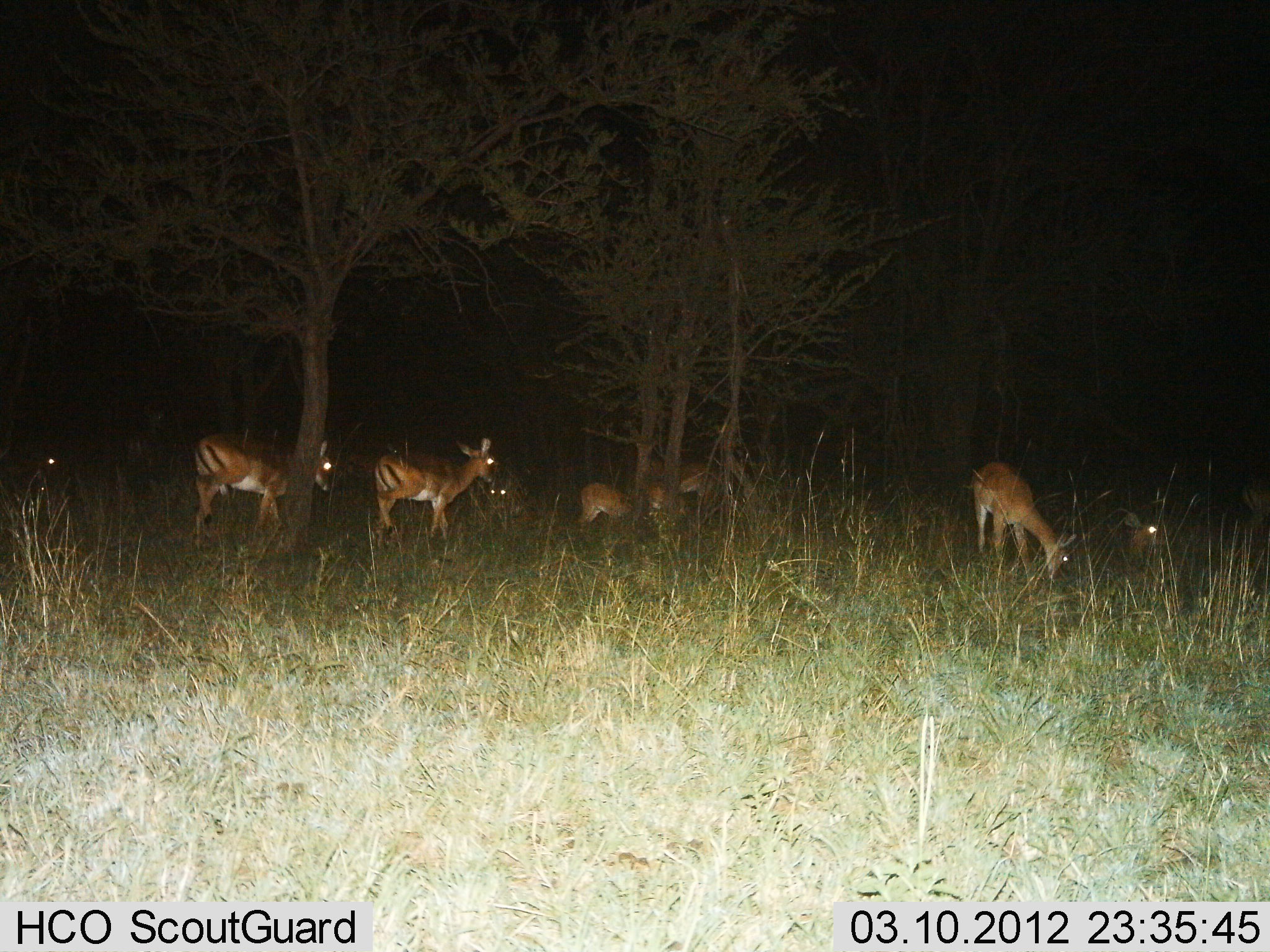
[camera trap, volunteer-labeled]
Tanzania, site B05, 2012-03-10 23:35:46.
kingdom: Animalia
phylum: Chordata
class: Mammalia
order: Artiodactyla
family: Bovidae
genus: Aepyceros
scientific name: Aepyceros melampus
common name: impala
Impala (Aepyceros melampus), count 8. Behavior (volunteer vote fractions): standing 67%, resting 22%, moving 61%, interacting 11%. Young present (vote fraction): 11%. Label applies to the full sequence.